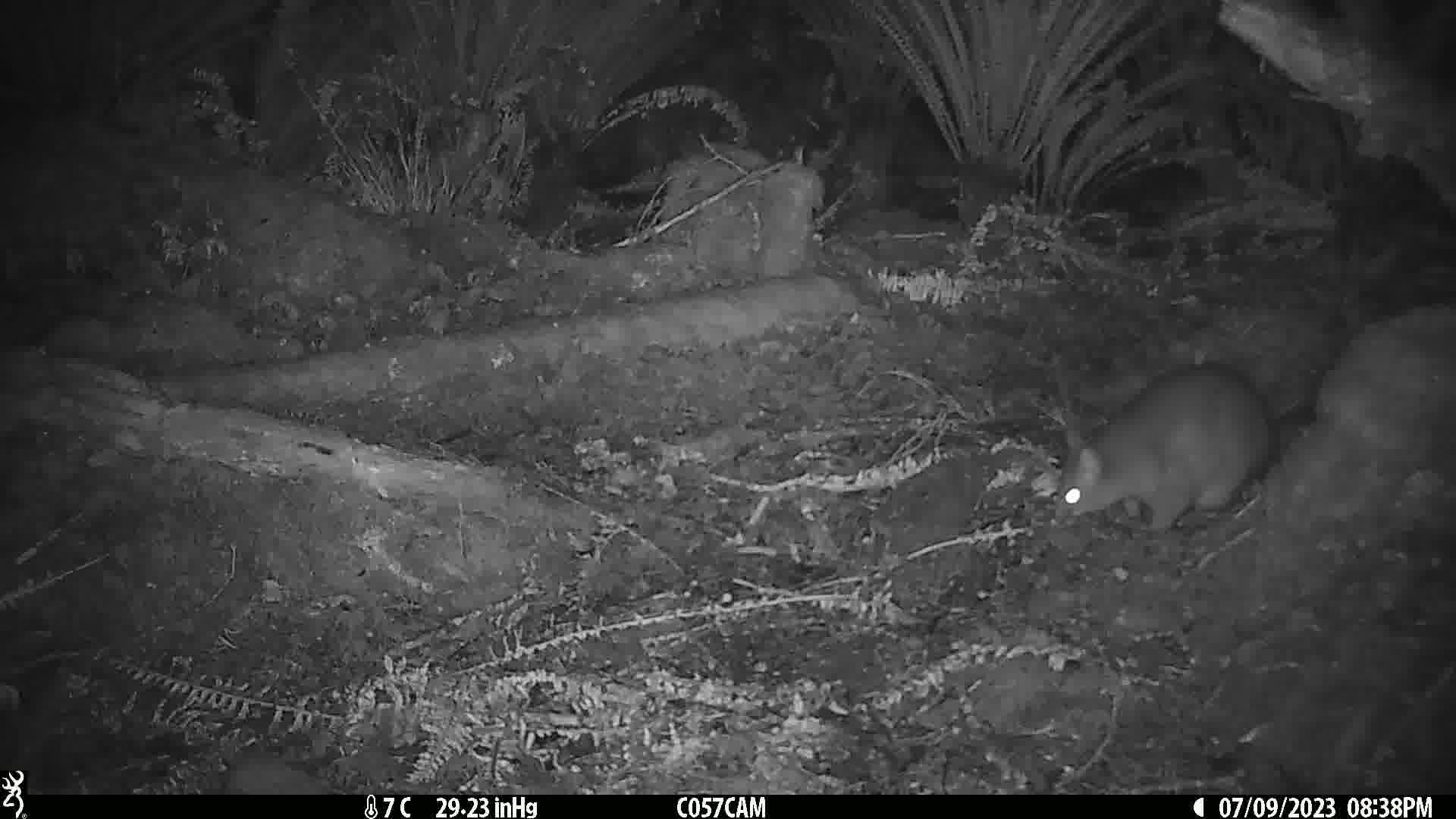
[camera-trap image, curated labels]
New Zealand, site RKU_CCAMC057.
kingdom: Animalia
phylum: Chordata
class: Mammalia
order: Diprotodontia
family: Phalangeridae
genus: Trichosurus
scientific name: Trichosurus vulpecula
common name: common brushtail possum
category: possum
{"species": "possum (common brushtail possum) (Trichosurus vulpecula)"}